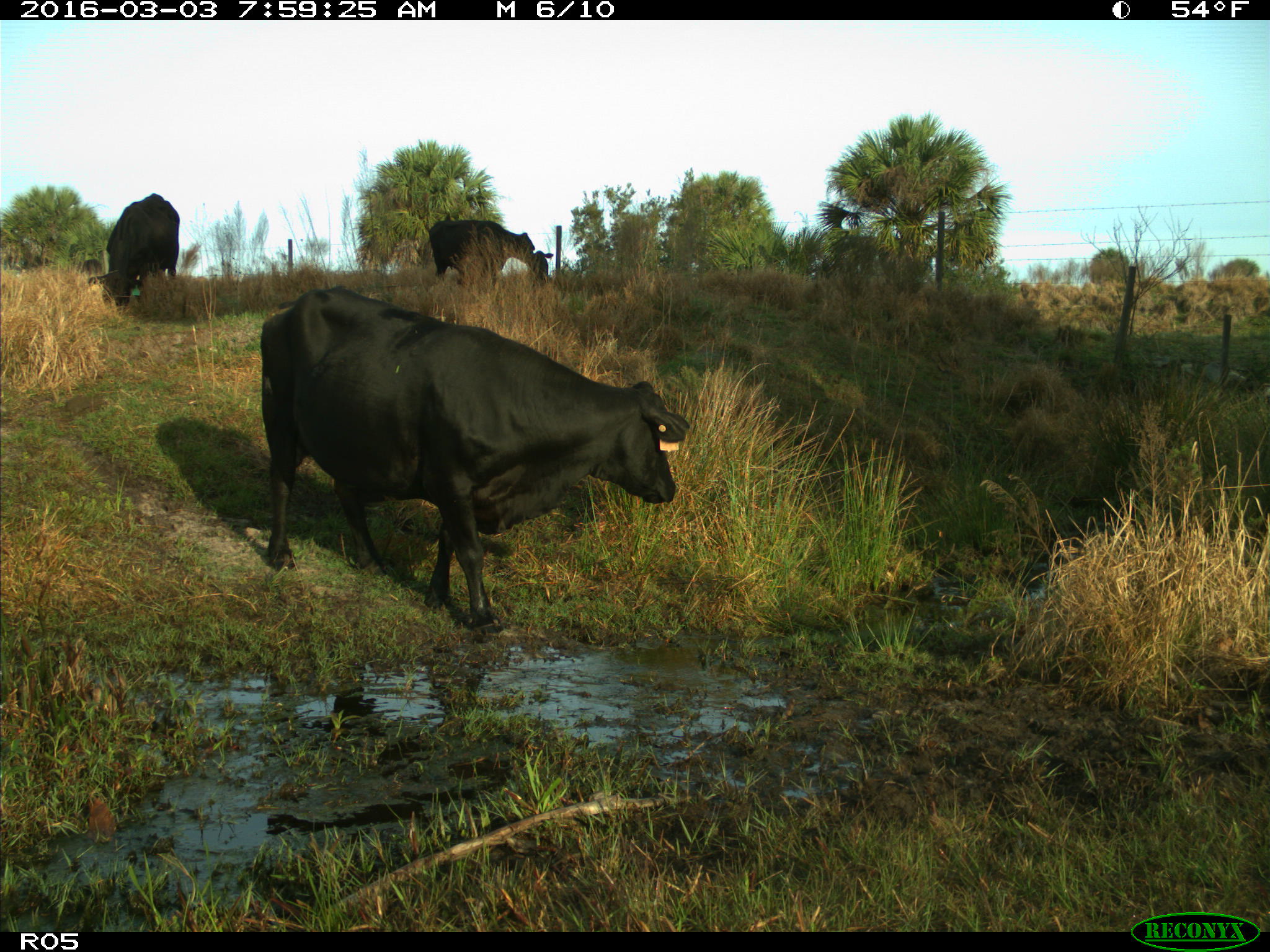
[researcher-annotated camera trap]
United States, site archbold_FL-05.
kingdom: Animalia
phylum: Chordata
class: Mammalia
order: Artiodactyla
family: Bovidae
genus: Bos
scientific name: Bos taurus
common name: domestic cow